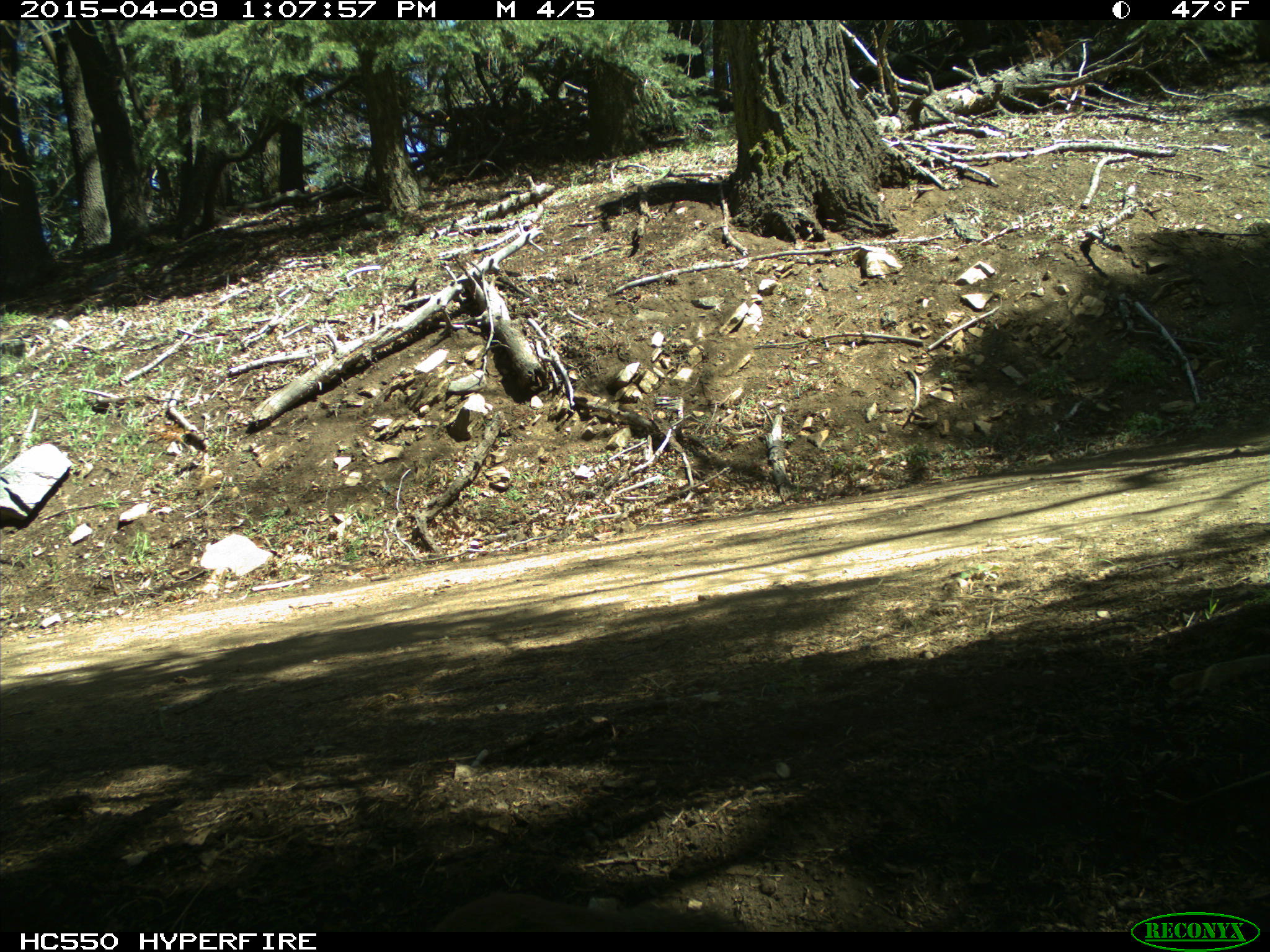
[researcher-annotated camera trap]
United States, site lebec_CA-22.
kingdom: Animalia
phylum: Chordata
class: Mammalia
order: Rodentia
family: Sciuridae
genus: Otospermophilus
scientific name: Otospermophilus beecheyi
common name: california ground squirrel